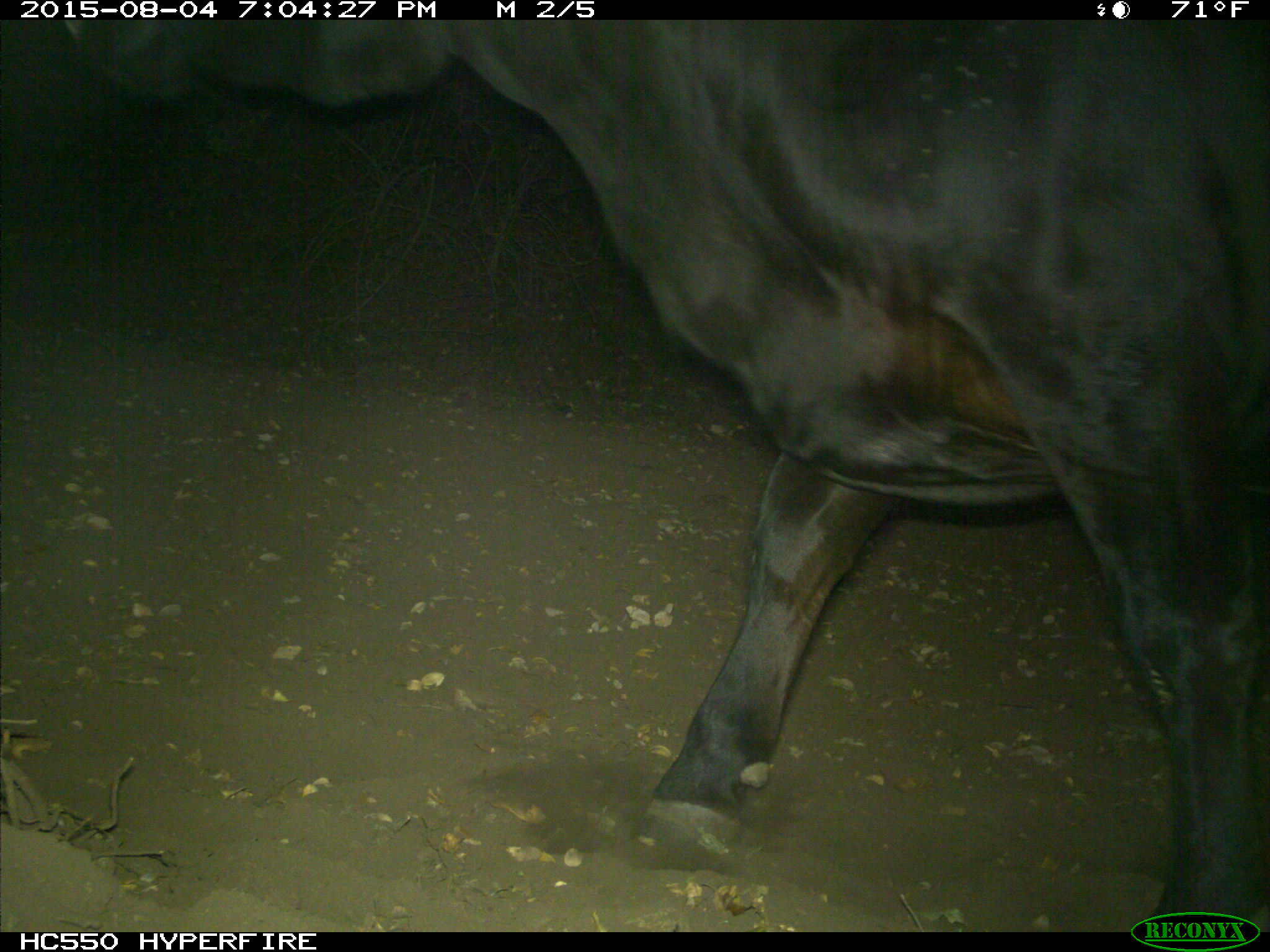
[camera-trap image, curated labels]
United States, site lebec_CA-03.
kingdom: Animalia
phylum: Chordata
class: Mammalia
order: Artiodactyla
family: Bovidae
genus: Bos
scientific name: Bos taurus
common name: domestic cow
Bos taurus (domestic cow).